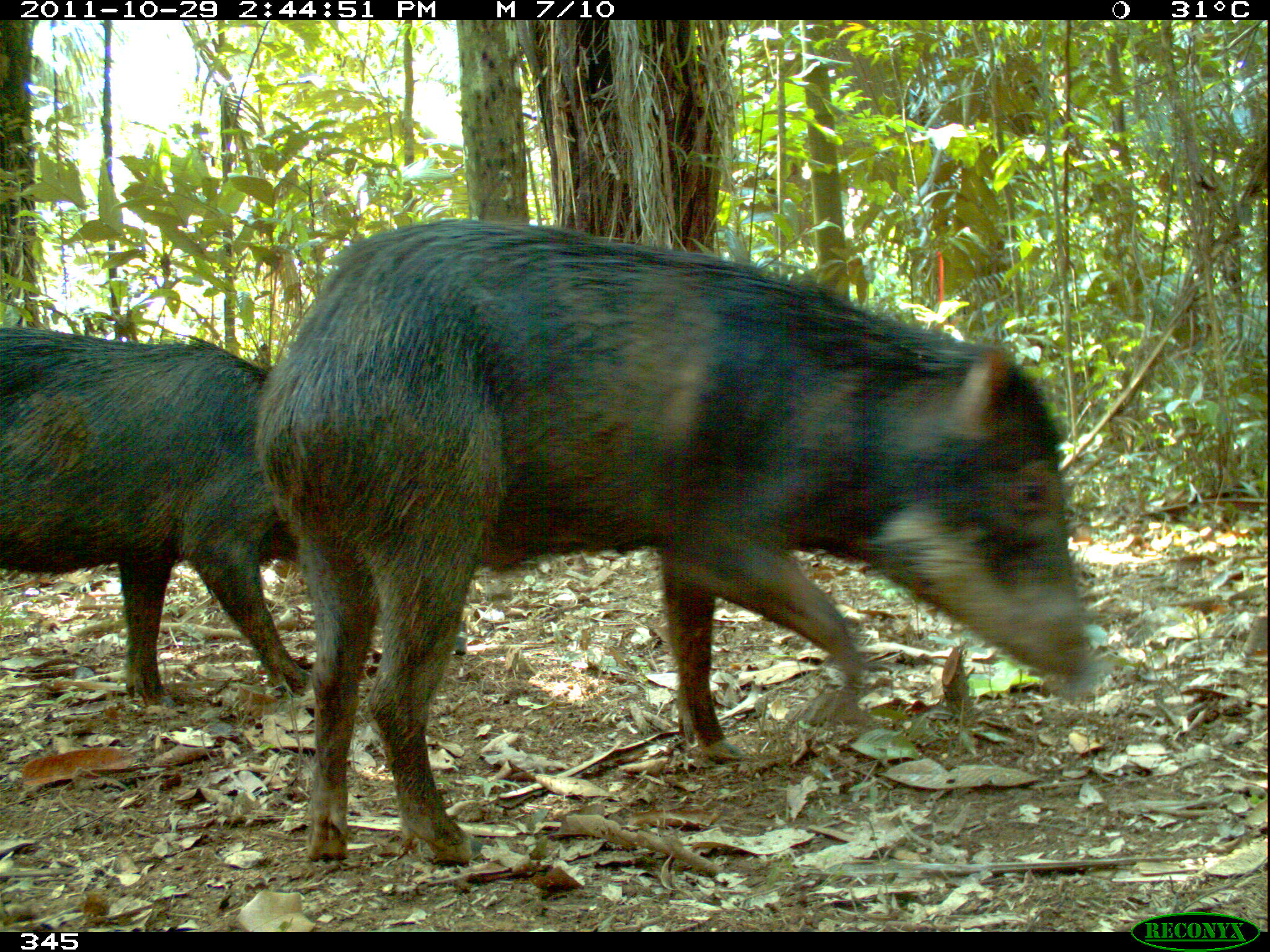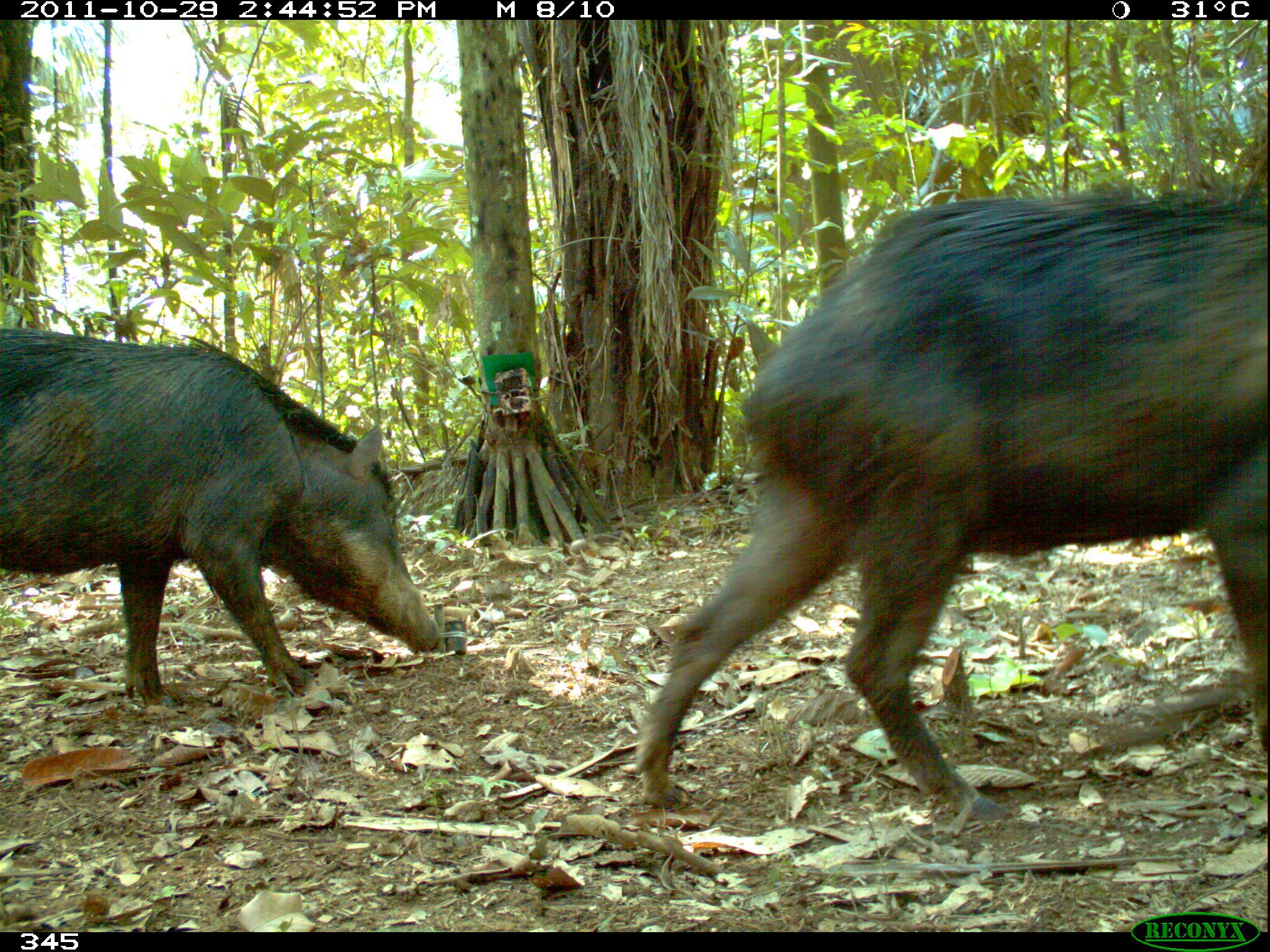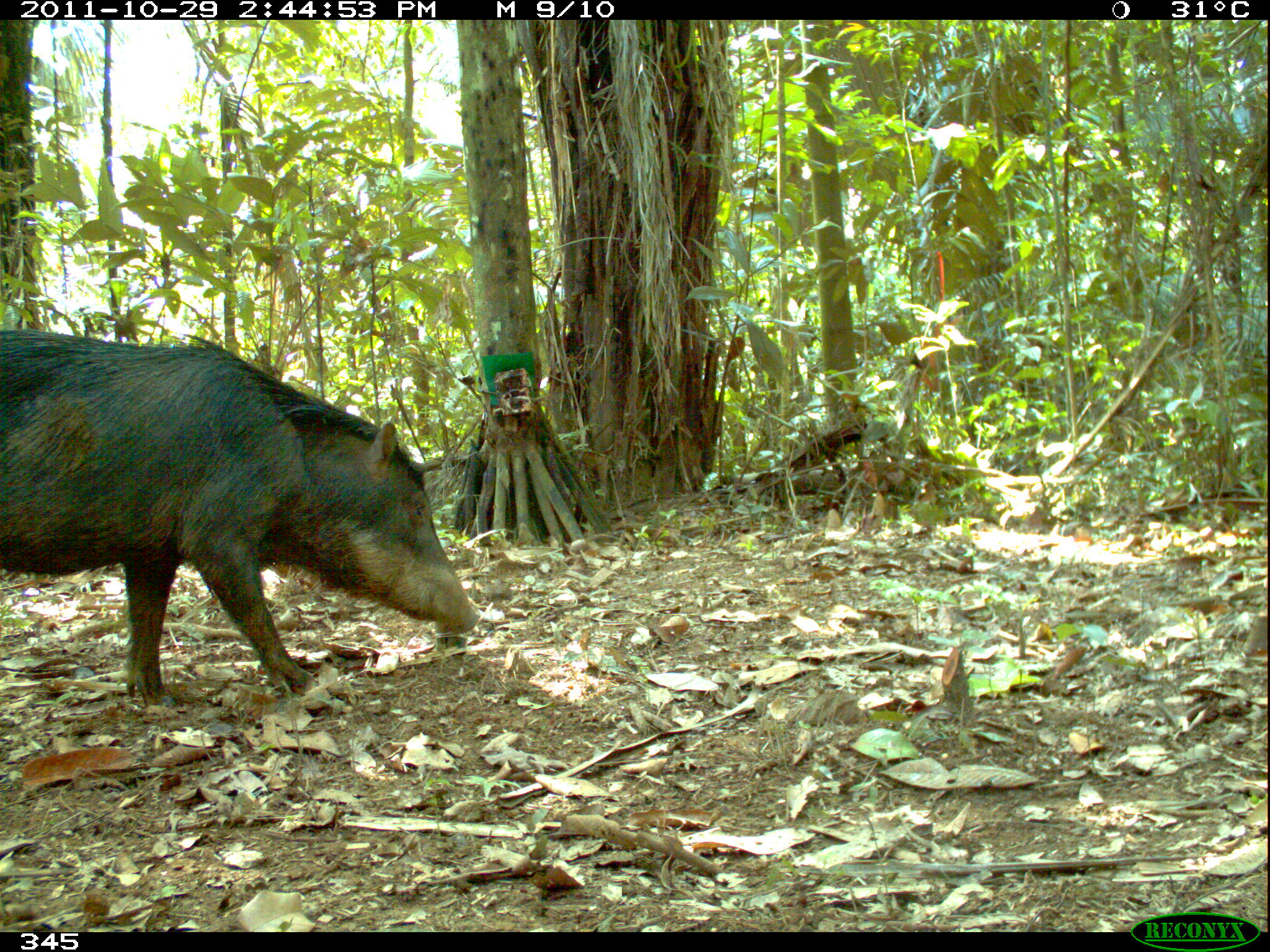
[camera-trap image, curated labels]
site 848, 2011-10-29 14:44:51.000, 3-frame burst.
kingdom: Animalia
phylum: Chordata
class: Mammalia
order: Artiodactyla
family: Tayassuidae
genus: Tayassu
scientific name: Tayassu pecari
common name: white-lipped peccary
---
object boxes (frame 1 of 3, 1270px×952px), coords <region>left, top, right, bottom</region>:
tayassu pecari: <region>254, 219, 1094, 864</region>; <region>2, 326, 314, 712</region>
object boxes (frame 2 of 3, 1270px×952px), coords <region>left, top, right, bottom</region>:
tayassu pecari: <region>626, 182, 1270, 821</region>; <region>0, 320, 442, 707</region>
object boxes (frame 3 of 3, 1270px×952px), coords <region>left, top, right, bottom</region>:
tayassu pecari: <region>0, 328, 484, 706</region>